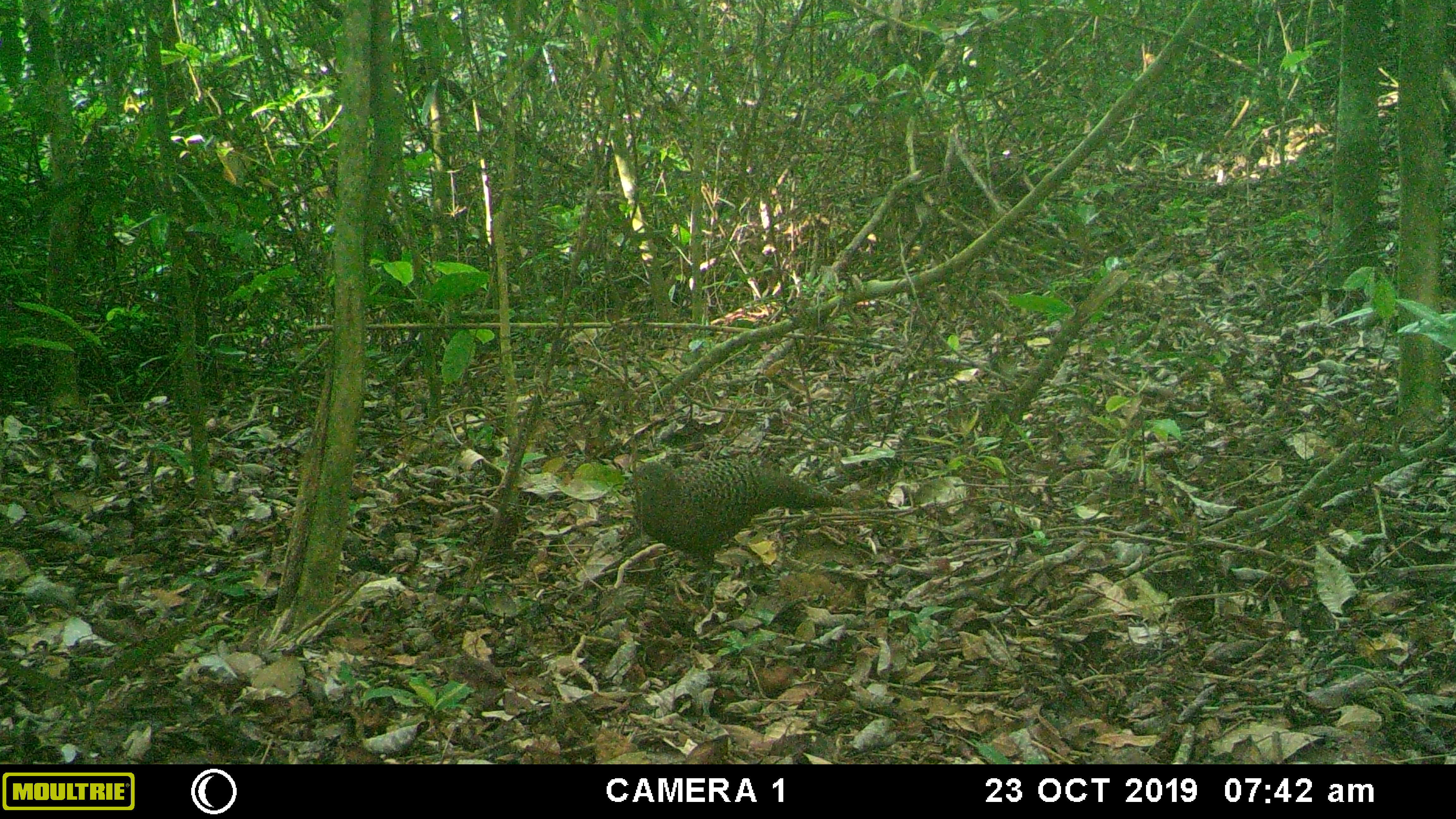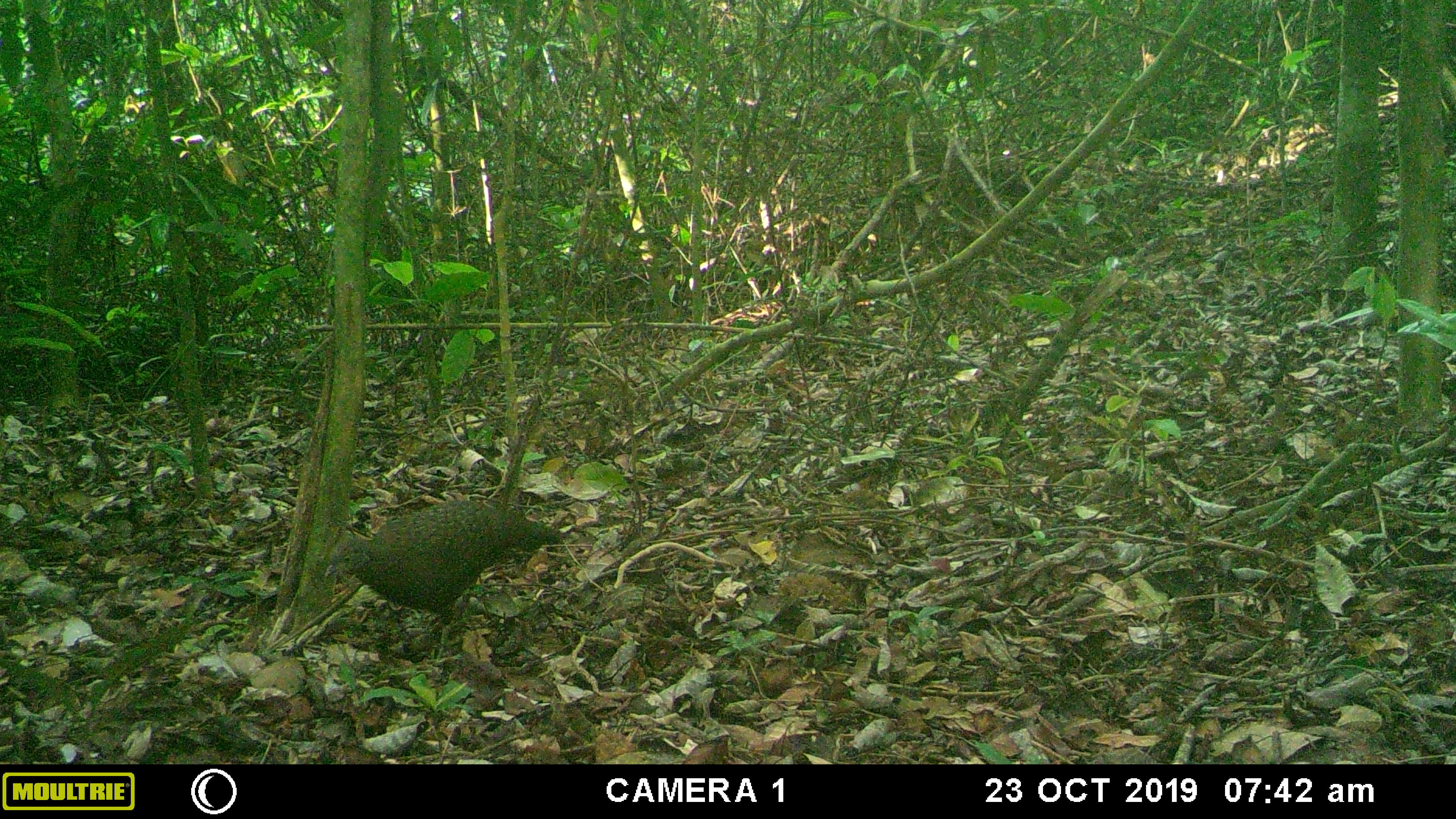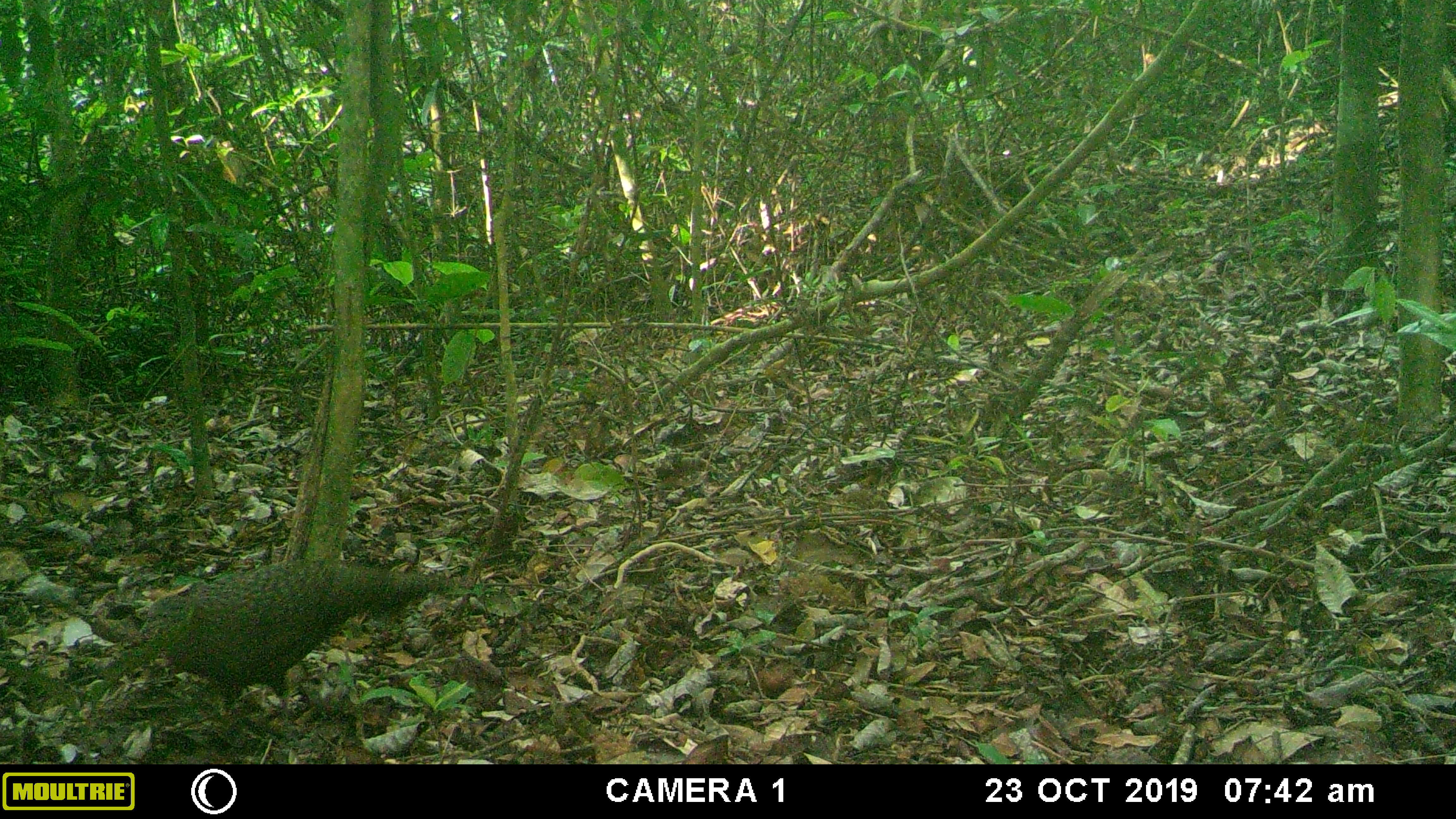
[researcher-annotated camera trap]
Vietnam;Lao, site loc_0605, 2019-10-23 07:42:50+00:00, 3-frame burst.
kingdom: Animalia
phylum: Chordata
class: Aves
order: Galliformes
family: Phasianidae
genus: Polyplectron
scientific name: Polyplectron bicalcaratum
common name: gray peacock-pheasant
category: grey peacock pheasant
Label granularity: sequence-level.